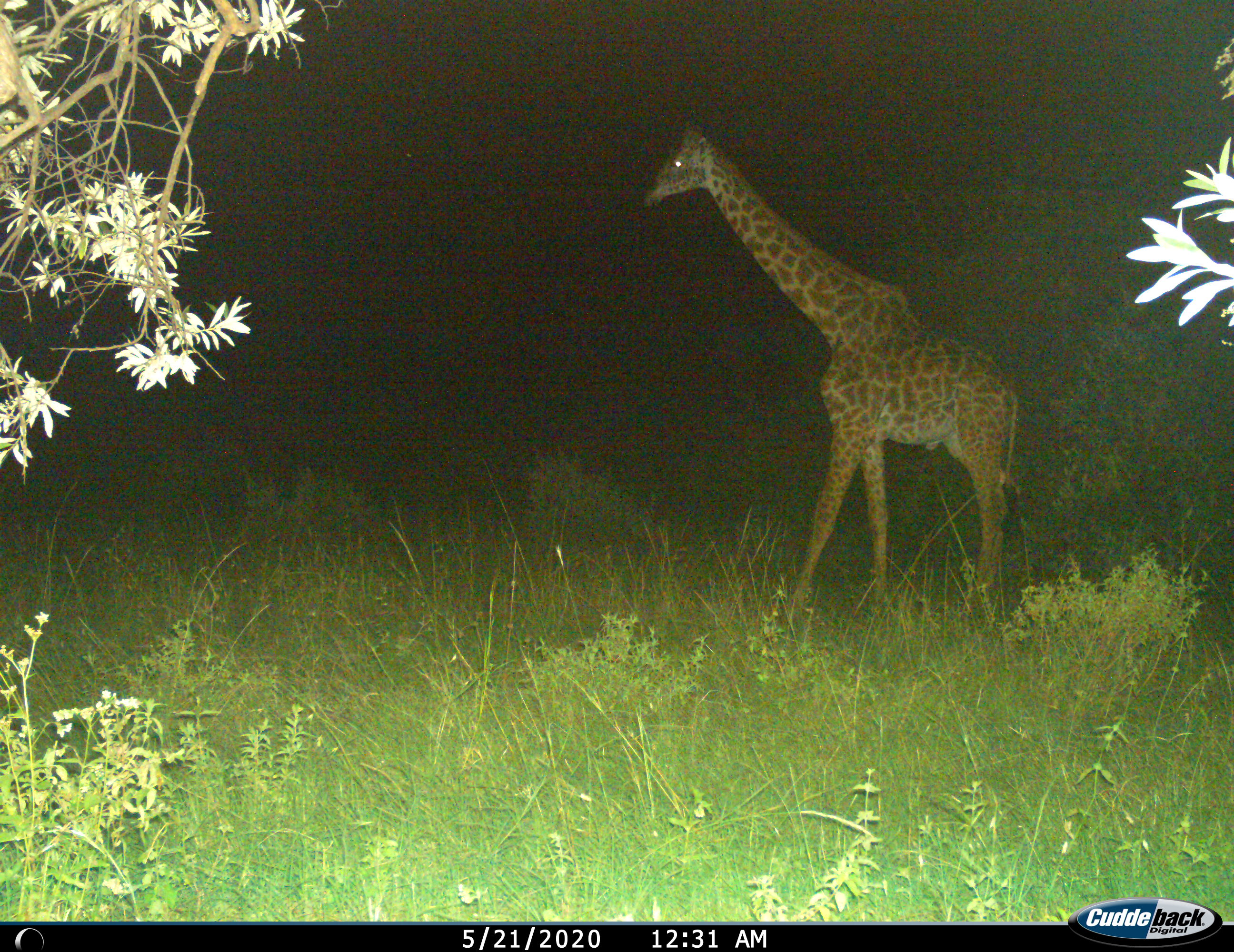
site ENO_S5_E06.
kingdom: Animalia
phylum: Chordata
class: Mammalia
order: Artiodactyla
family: Giraffidae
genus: Giraffa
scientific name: Giraffa camelopardalis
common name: giraffe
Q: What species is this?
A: Giraffe (Giraffa camelopardalis).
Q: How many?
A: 1.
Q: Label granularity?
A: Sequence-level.